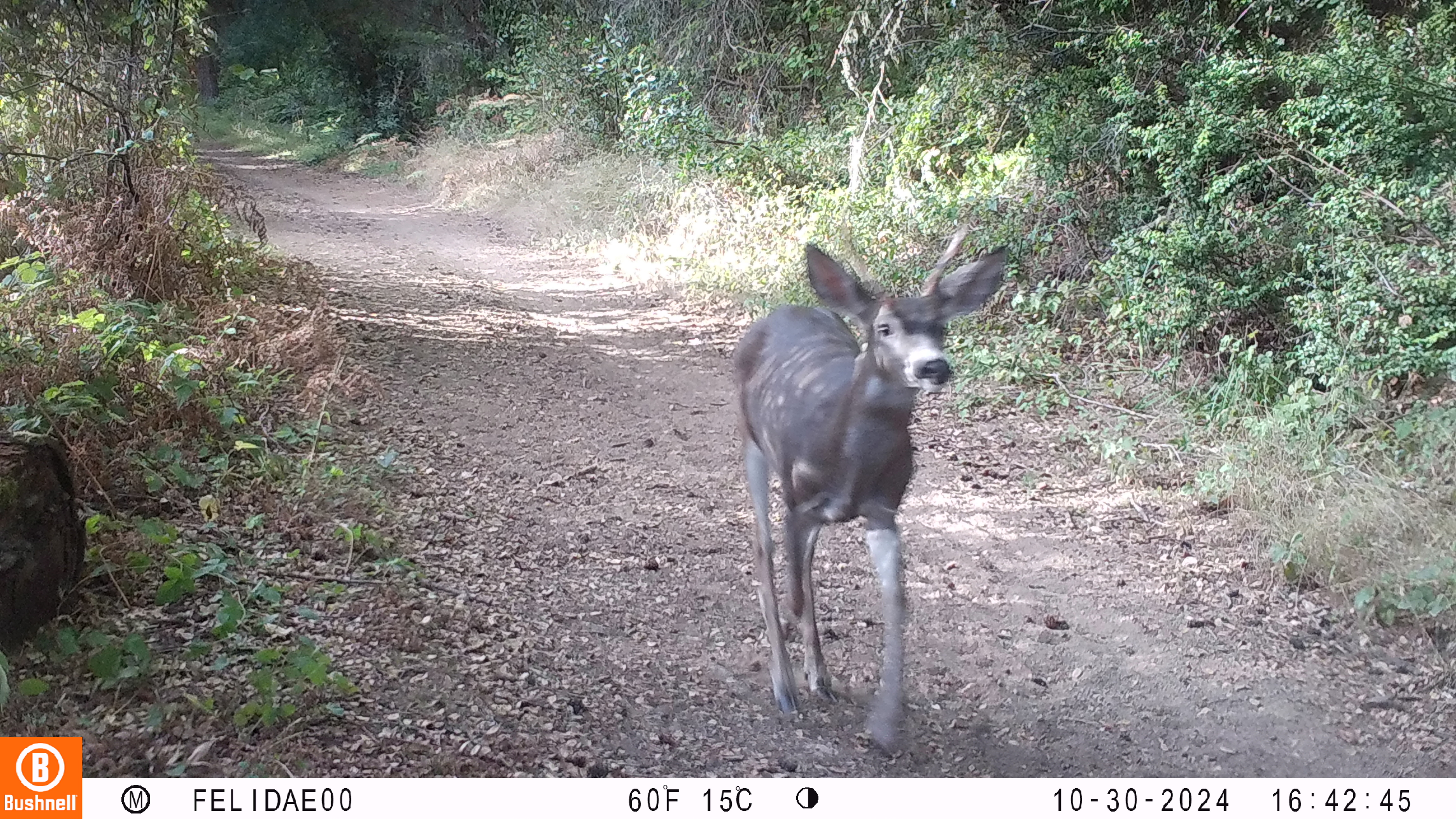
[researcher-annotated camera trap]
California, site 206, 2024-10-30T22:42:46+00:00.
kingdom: Animalia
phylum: Chordata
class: Mammalia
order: Artiodactyla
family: Cervidae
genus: Odocoileus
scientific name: Odocoileus hemionus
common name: mule deer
Mule deer (Odocoileus hemionus).